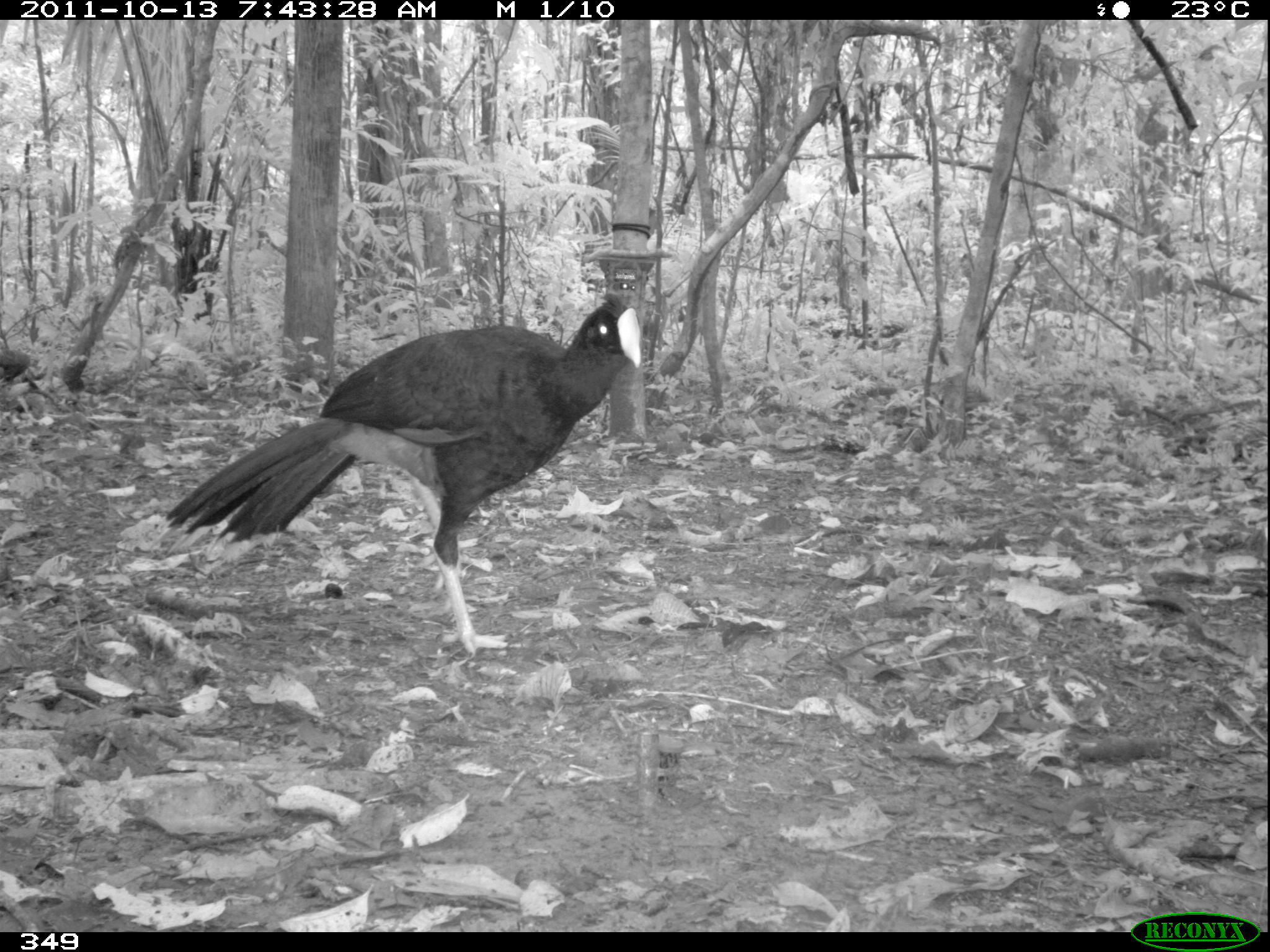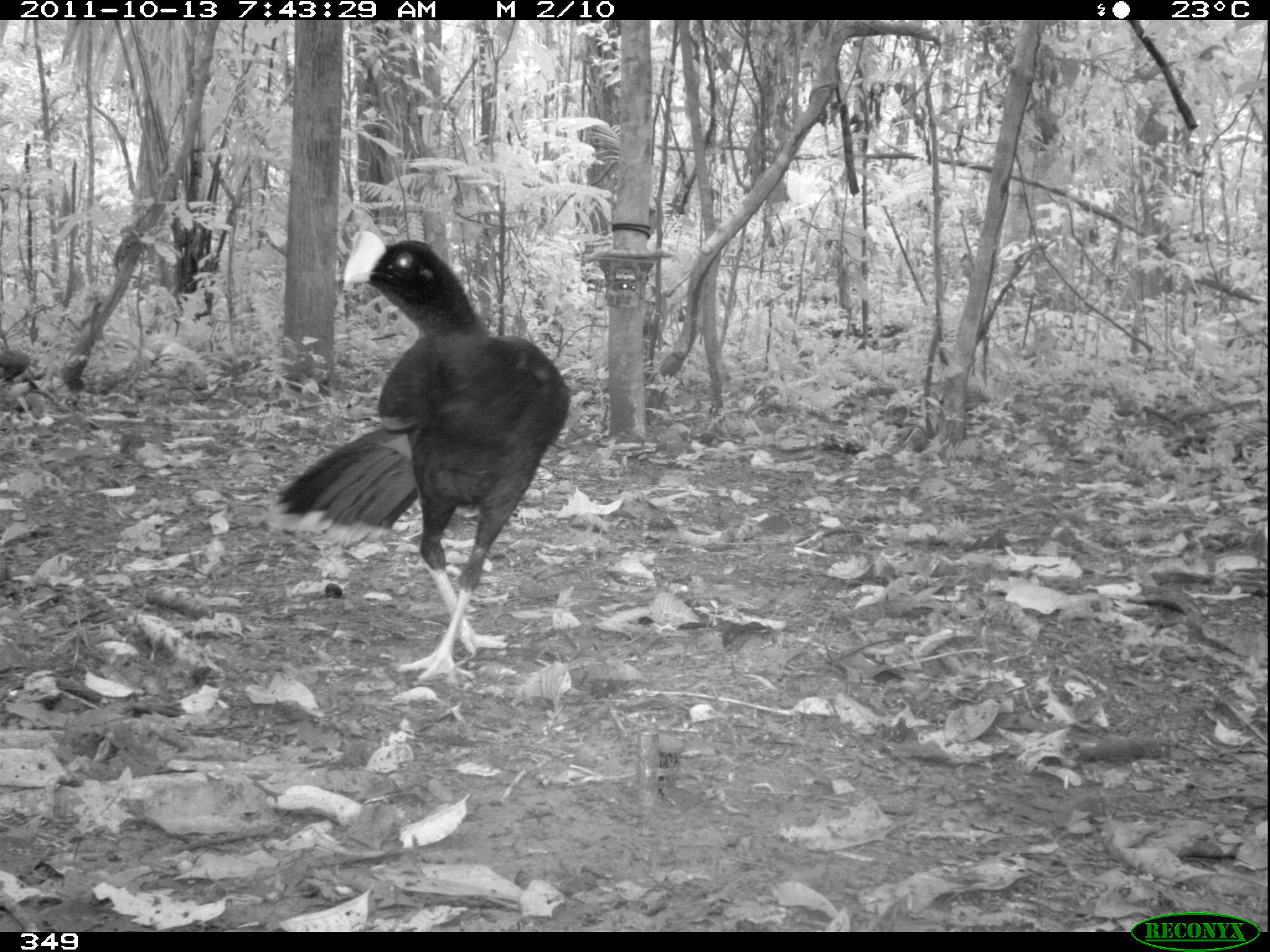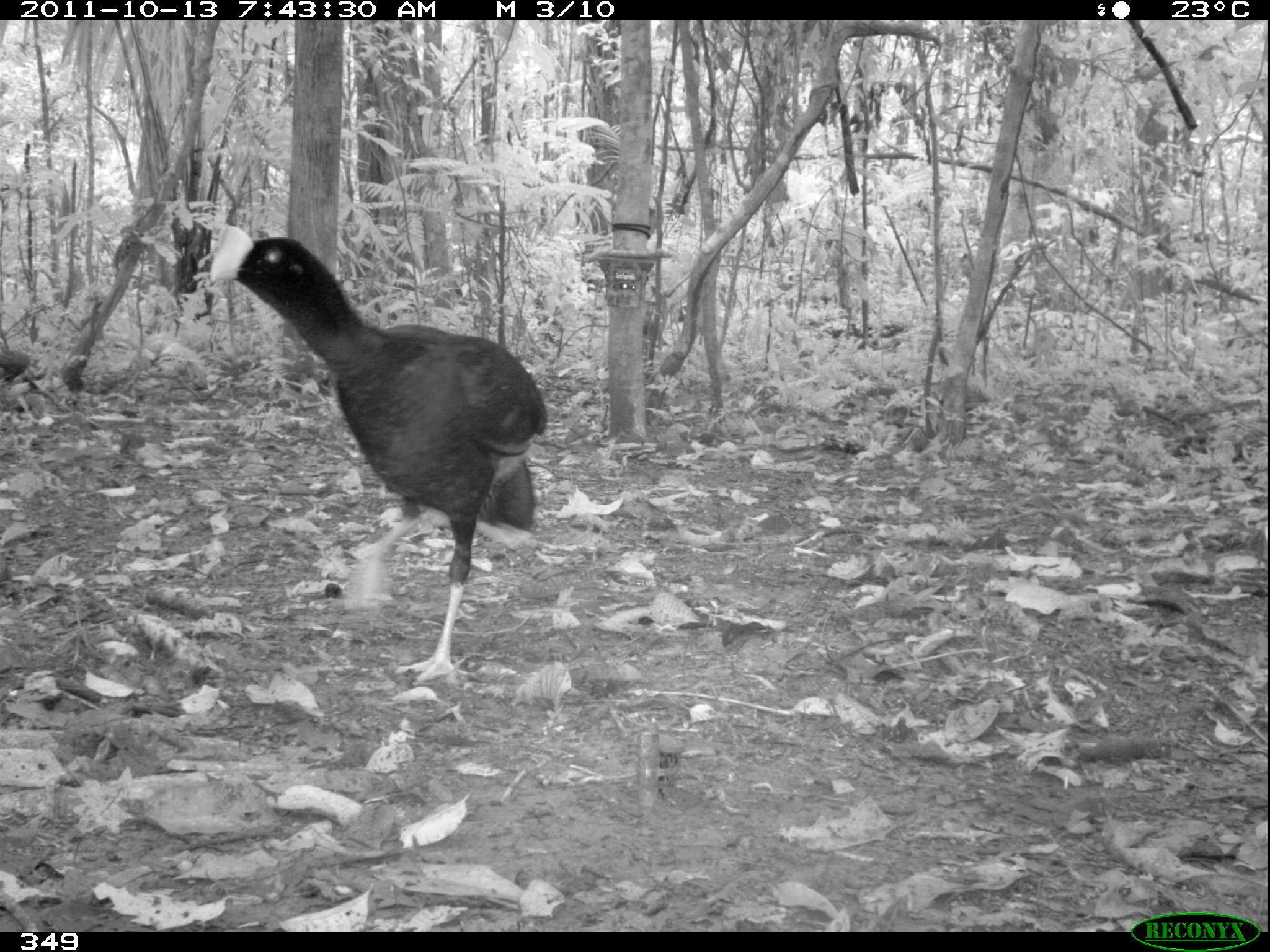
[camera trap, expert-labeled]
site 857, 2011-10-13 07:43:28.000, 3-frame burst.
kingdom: Animalia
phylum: Chordata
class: Aves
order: Galliformes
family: Cracidae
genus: Mitu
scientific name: Mitu tuberosum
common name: razor-billed curassow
Mitu tuberosum (razor-billed curassow).